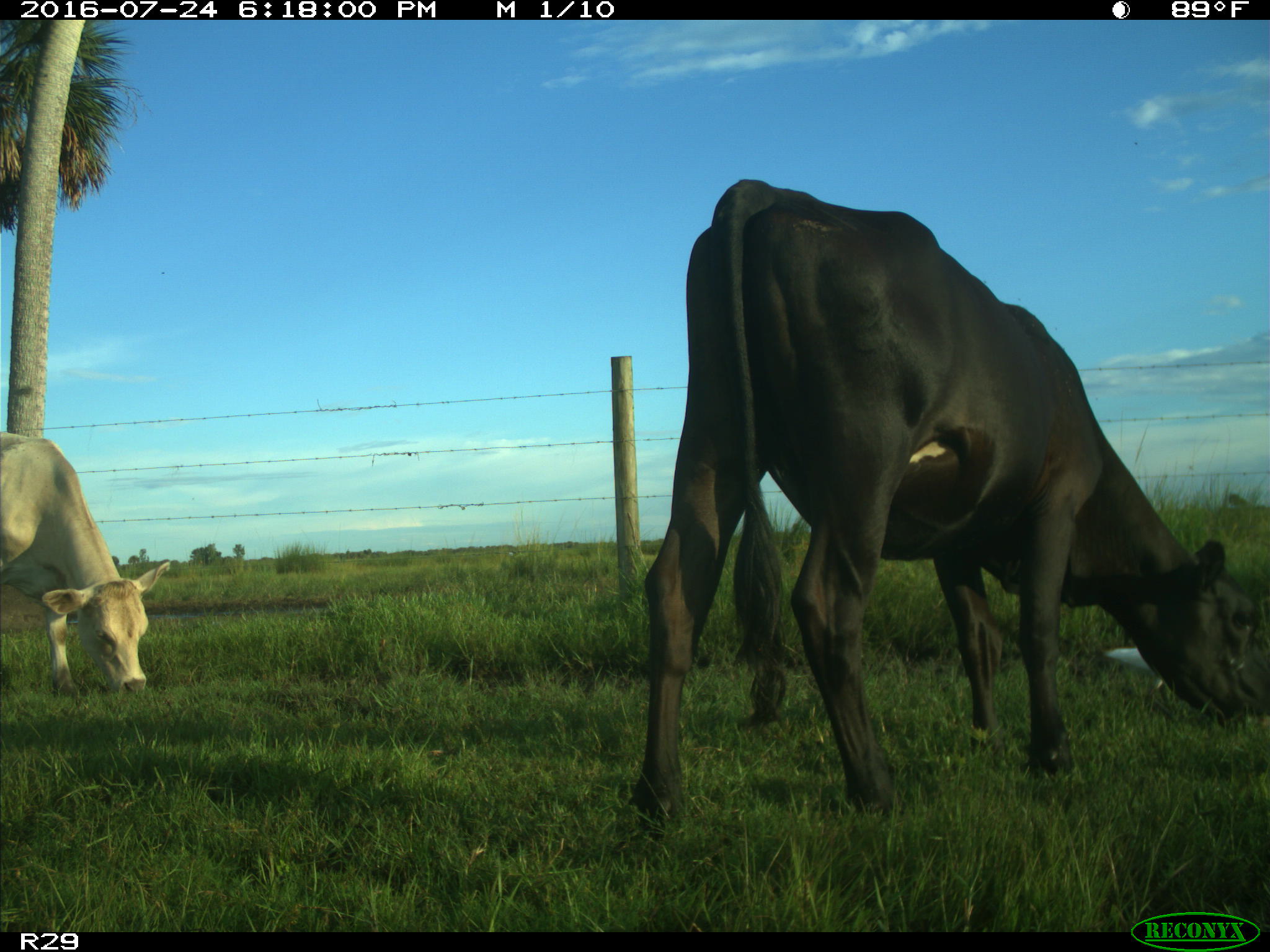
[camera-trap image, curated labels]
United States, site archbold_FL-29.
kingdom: Animalia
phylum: Chordata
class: Mammalia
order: Artiodactyla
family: Bovidae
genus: Bos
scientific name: Bos taurus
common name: domestic cow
Bos taurus (domestic cow).